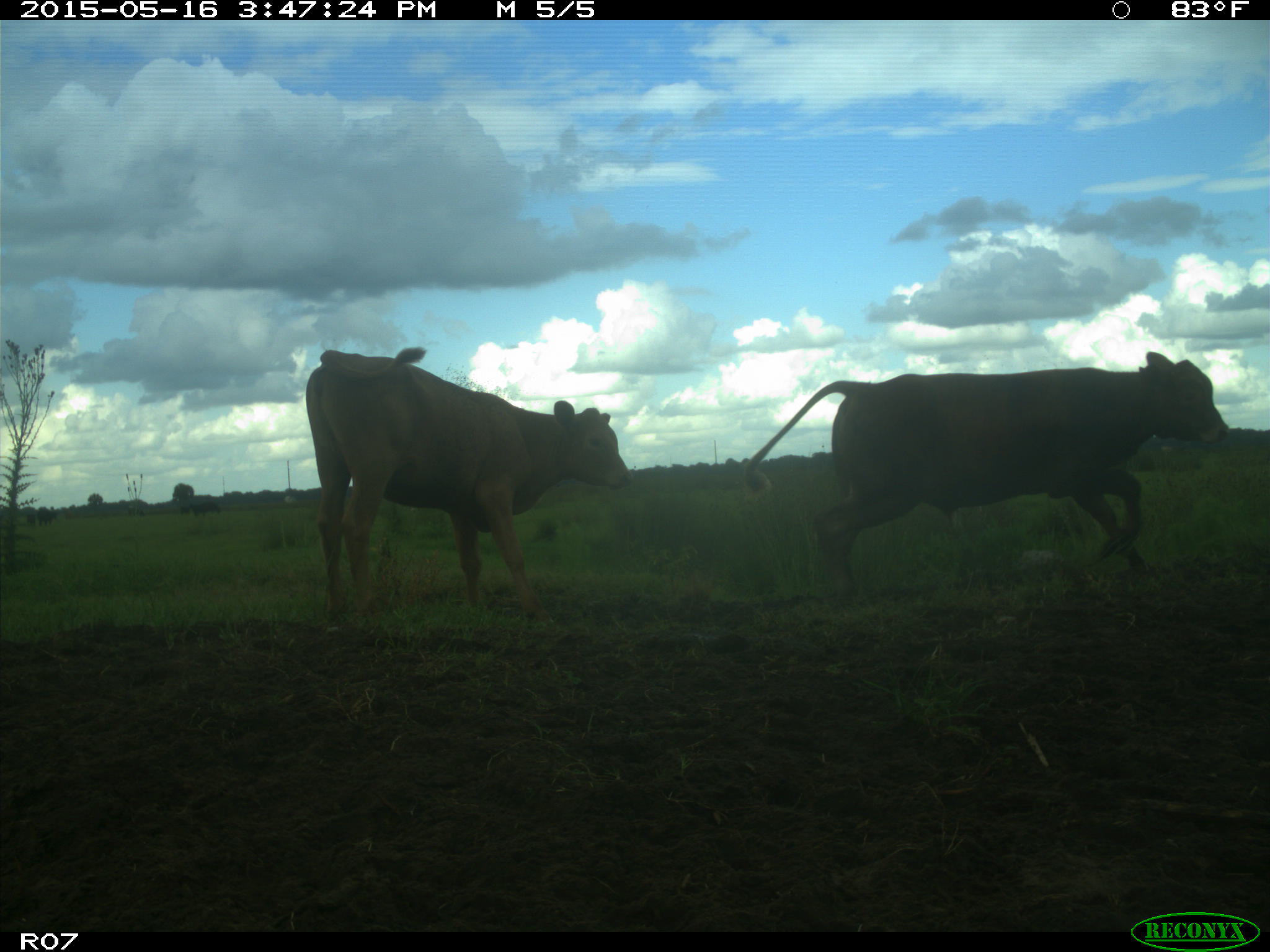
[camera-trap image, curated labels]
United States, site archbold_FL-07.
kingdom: Animalia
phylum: Chordata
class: Mammalia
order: Artiodactyla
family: Bovidae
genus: Bos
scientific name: Bos taurus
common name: domestic cow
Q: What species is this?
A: Bos taurus (domestic cow).